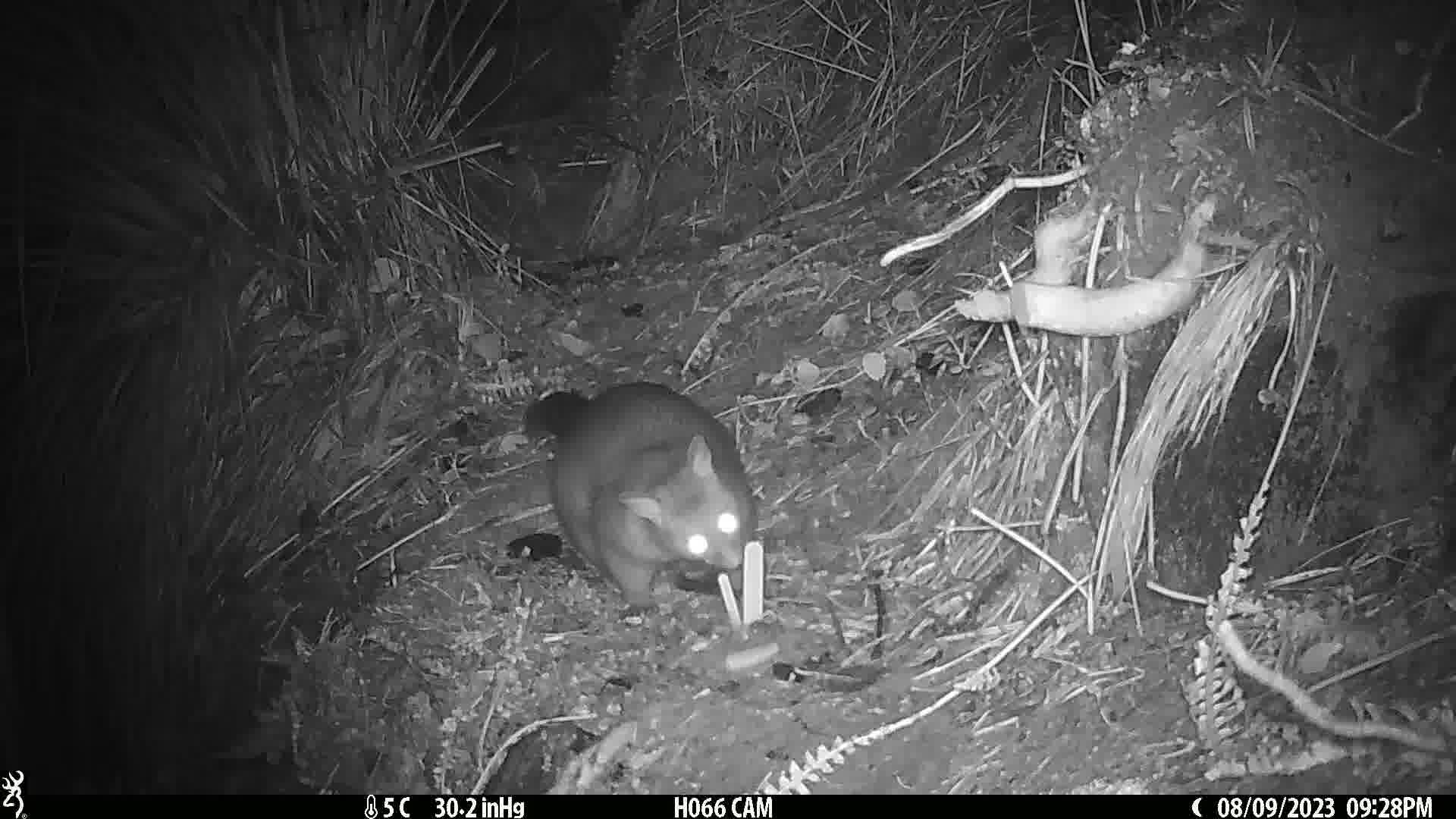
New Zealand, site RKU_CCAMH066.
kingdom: Animalia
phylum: Chordata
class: Mammalia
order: Diprotodontia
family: Phalangeridae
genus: Trichosurus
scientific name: Trichosurus vulpecula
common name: common brushtail possum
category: possum